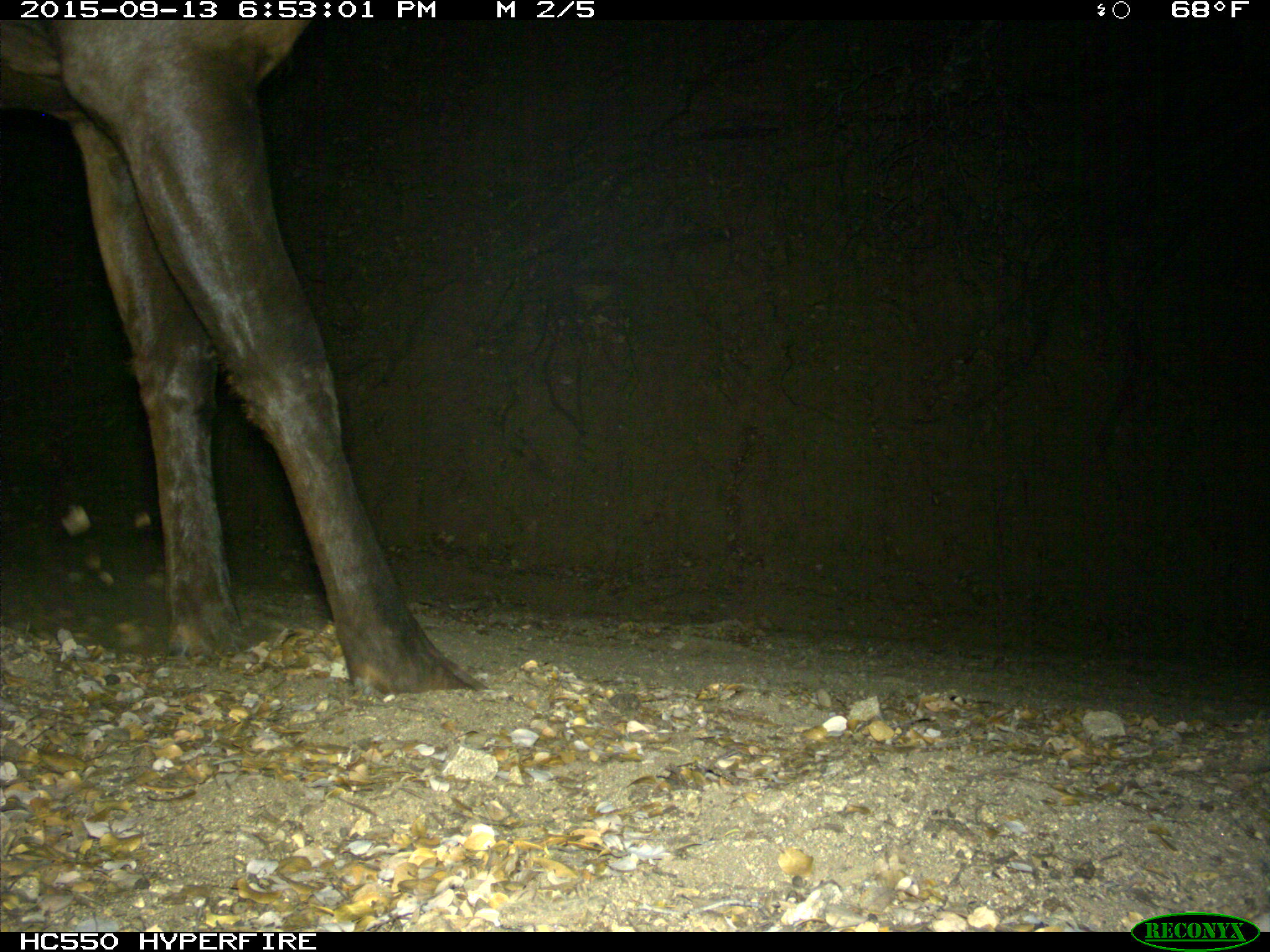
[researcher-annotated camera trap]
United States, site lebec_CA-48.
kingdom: Animalia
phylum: Chordata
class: Mammalia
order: Artiodactyla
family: Cervidae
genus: Cervus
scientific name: Cervus canadensis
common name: elk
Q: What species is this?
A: Cervus canadensis (elk).